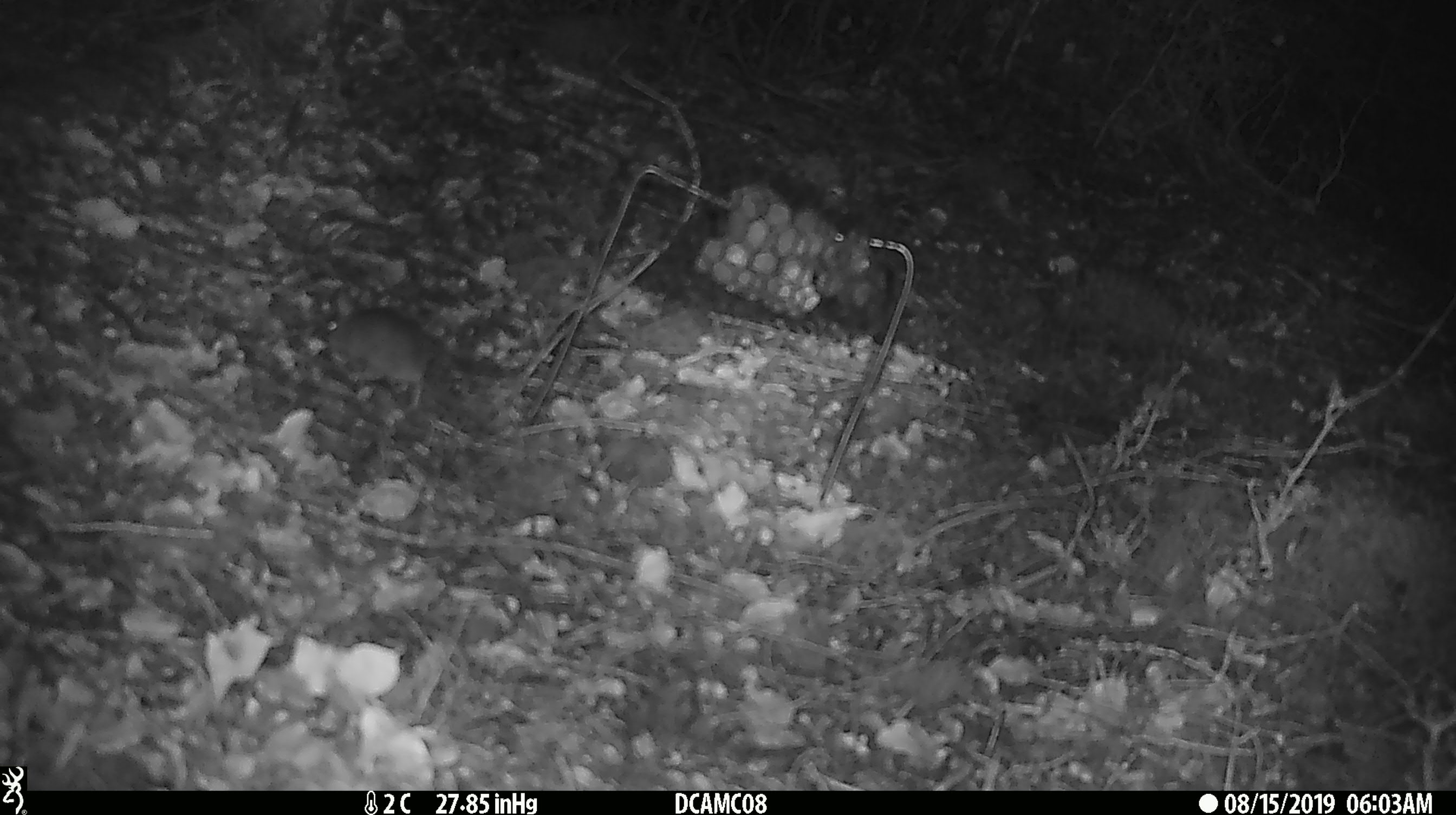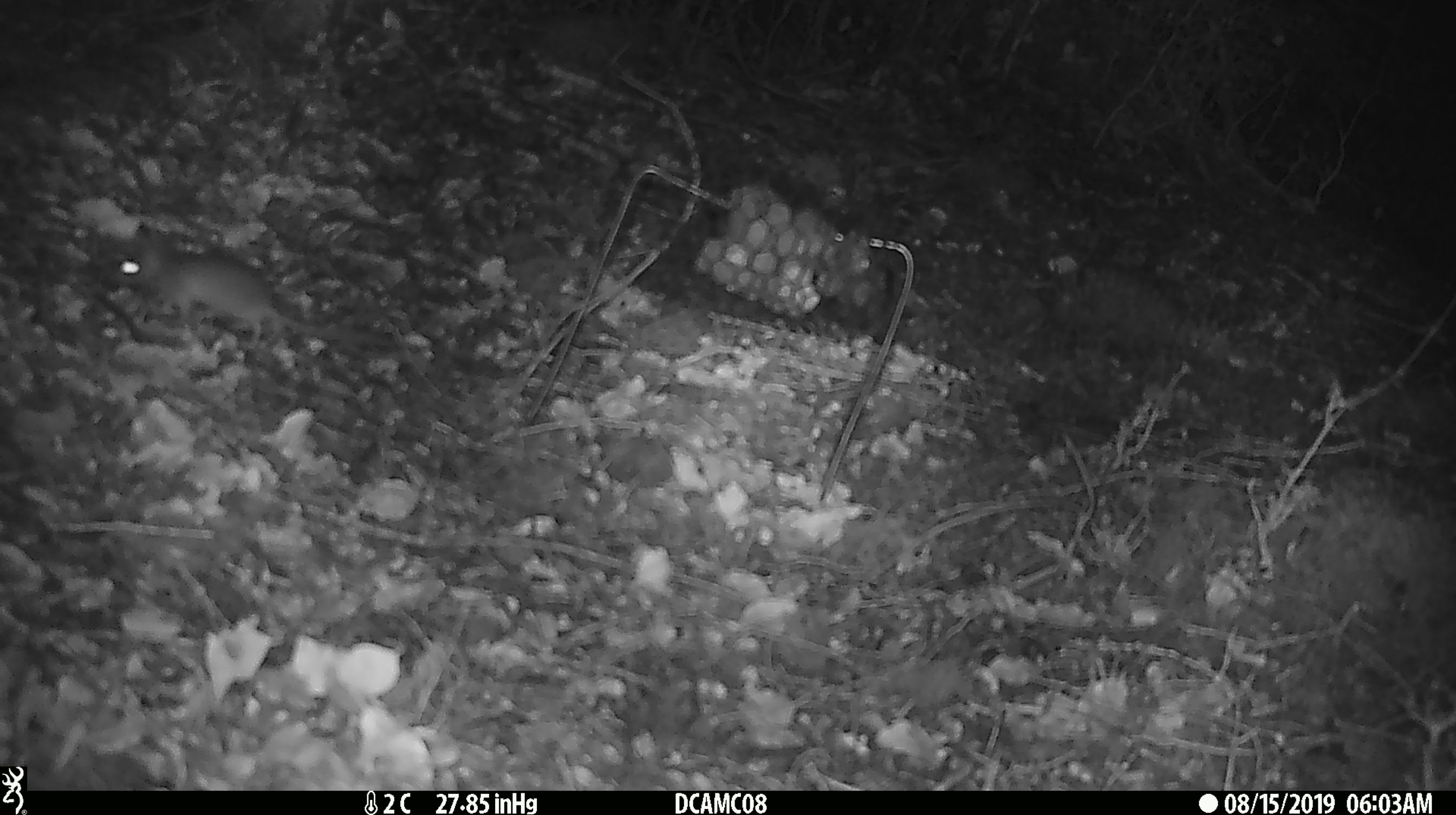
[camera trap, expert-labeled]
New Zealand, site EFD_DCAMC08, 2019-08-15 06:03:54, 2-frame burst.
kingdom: Animalia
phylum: Chordata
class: Mammalia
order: Rodentia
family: Muridae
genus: Mus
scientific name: Mus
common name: mouse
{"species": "mouse (Mus)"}